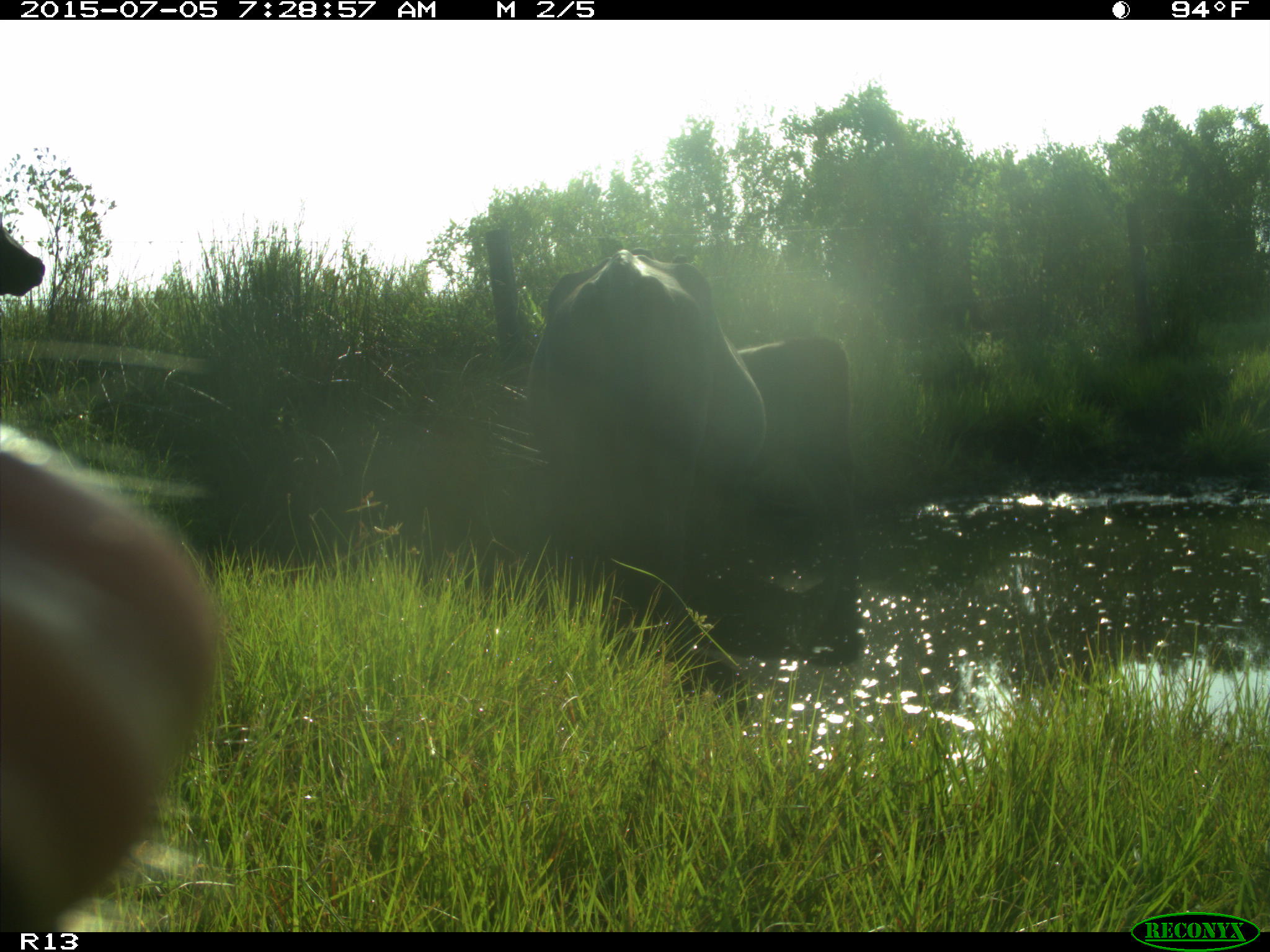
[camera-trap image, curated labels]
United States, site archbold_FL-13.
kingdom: Animalia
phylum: Chordata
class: Mammalia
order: Artiodactyla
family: Bovidae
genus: Bos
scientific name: Bos taurus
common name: domestic cow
Bos taurus (domestic cow).